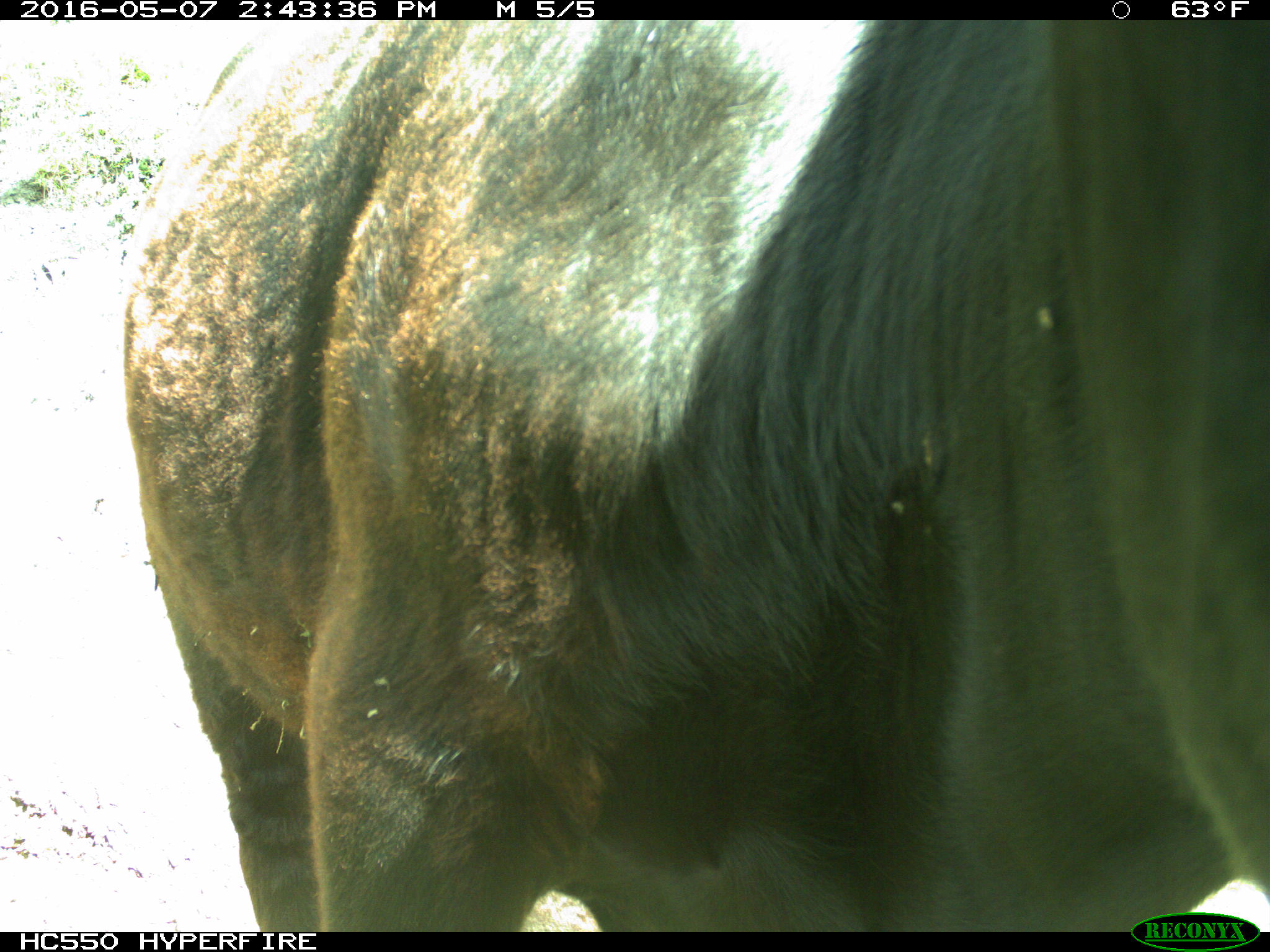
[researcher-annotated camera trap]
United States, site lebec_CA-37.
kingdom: Animalia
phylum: Chordata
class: Mammalia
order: Artiodactyla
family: Bovidae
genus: Bos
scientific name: Bos taurus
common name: domestic cow